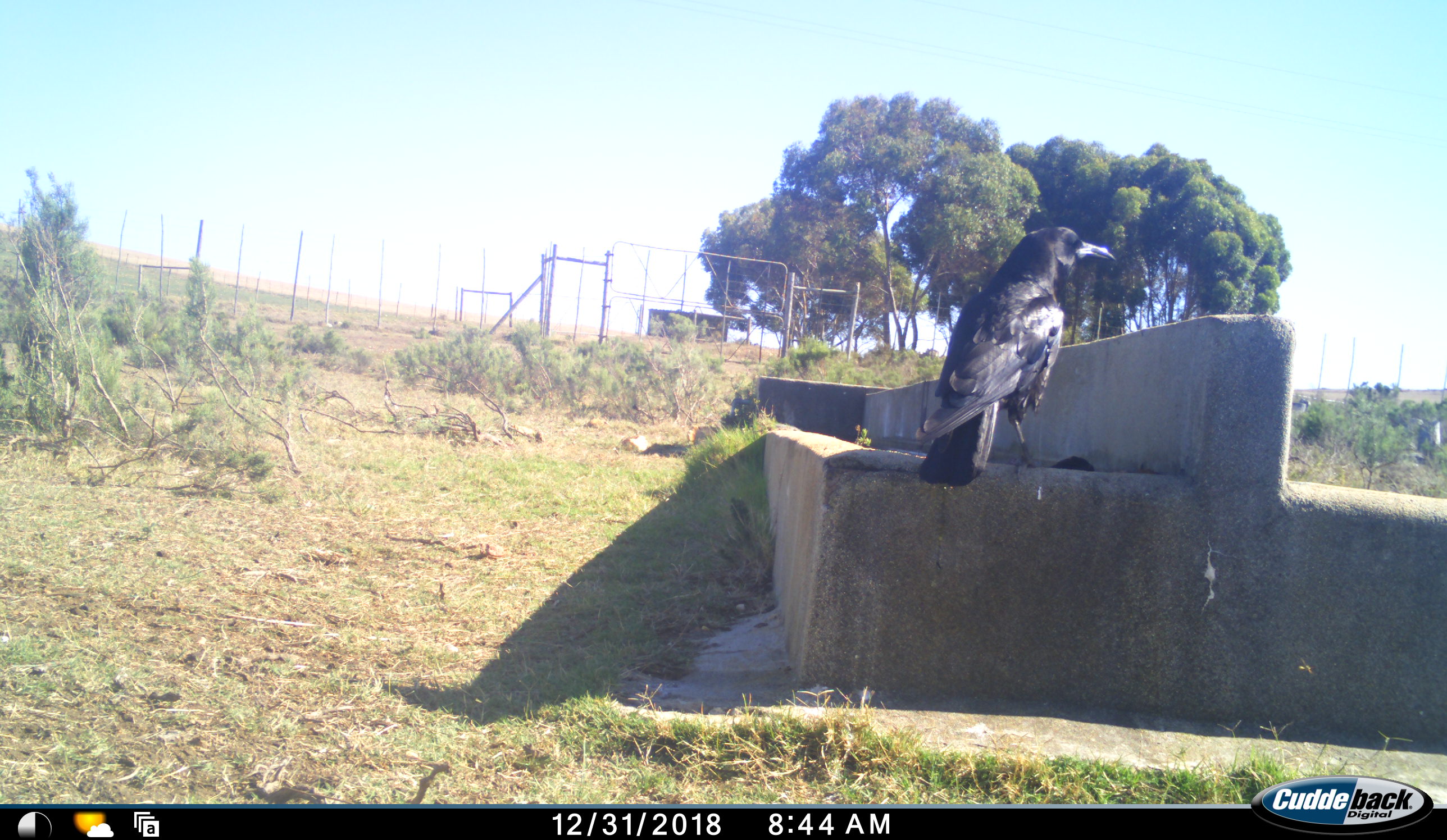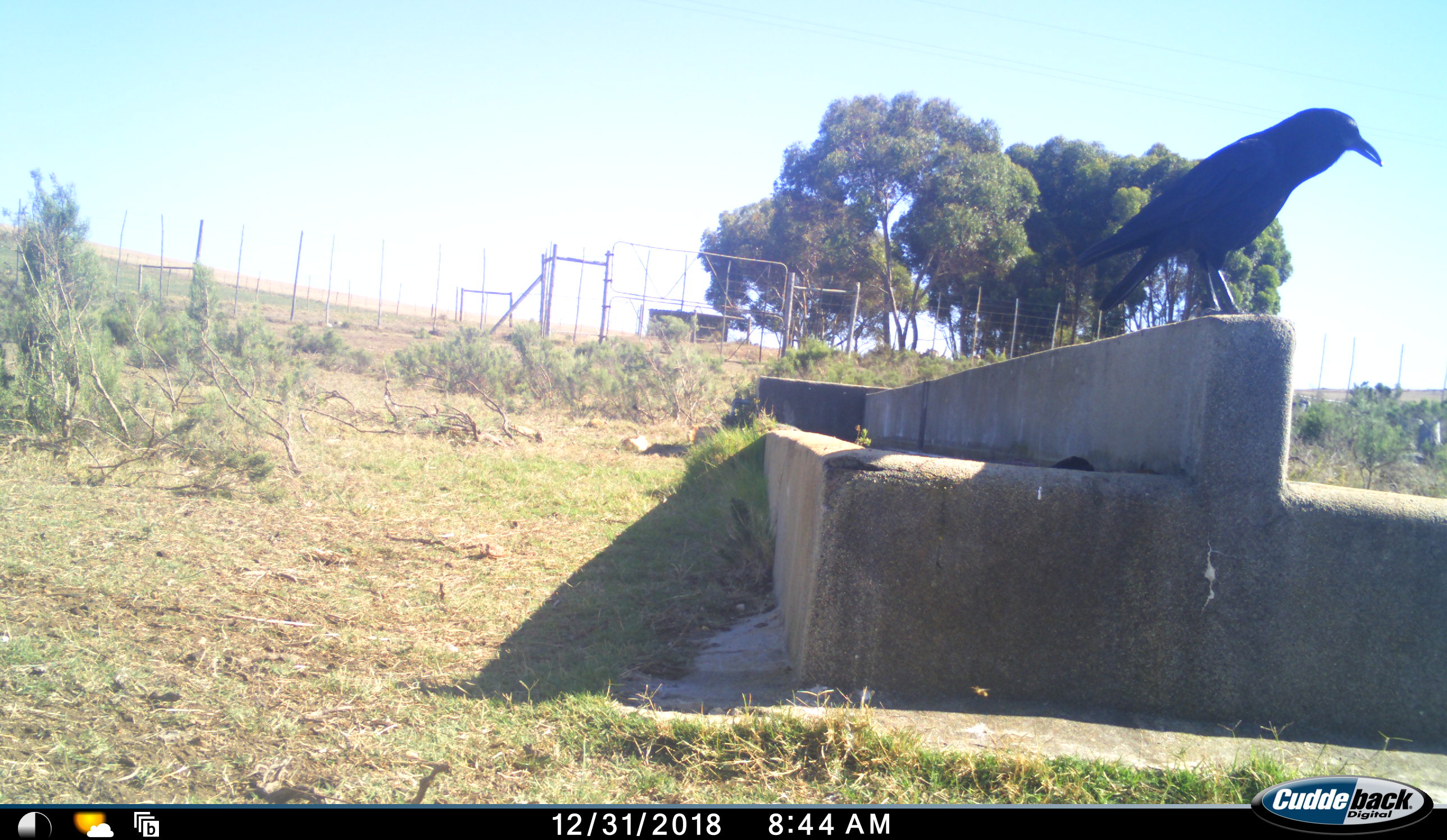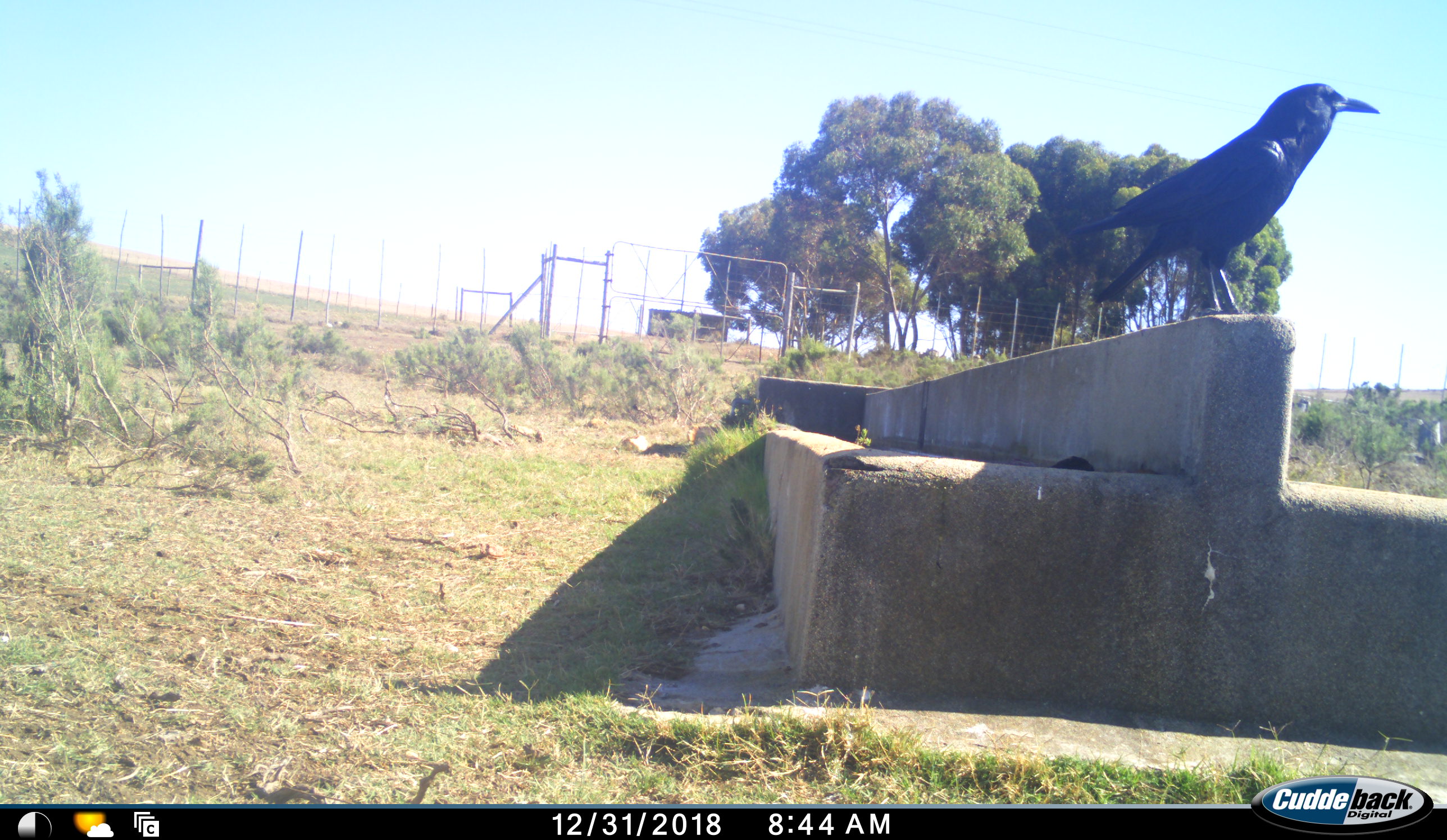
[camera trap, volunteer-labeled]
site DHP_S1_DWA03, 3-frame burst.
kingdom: Animalia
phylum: Chordata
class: Aves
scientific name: Aves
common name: bird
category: birdother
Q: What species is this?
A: Birdother (bird) (Aves).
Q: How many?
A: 1.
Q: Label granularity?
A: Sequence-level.